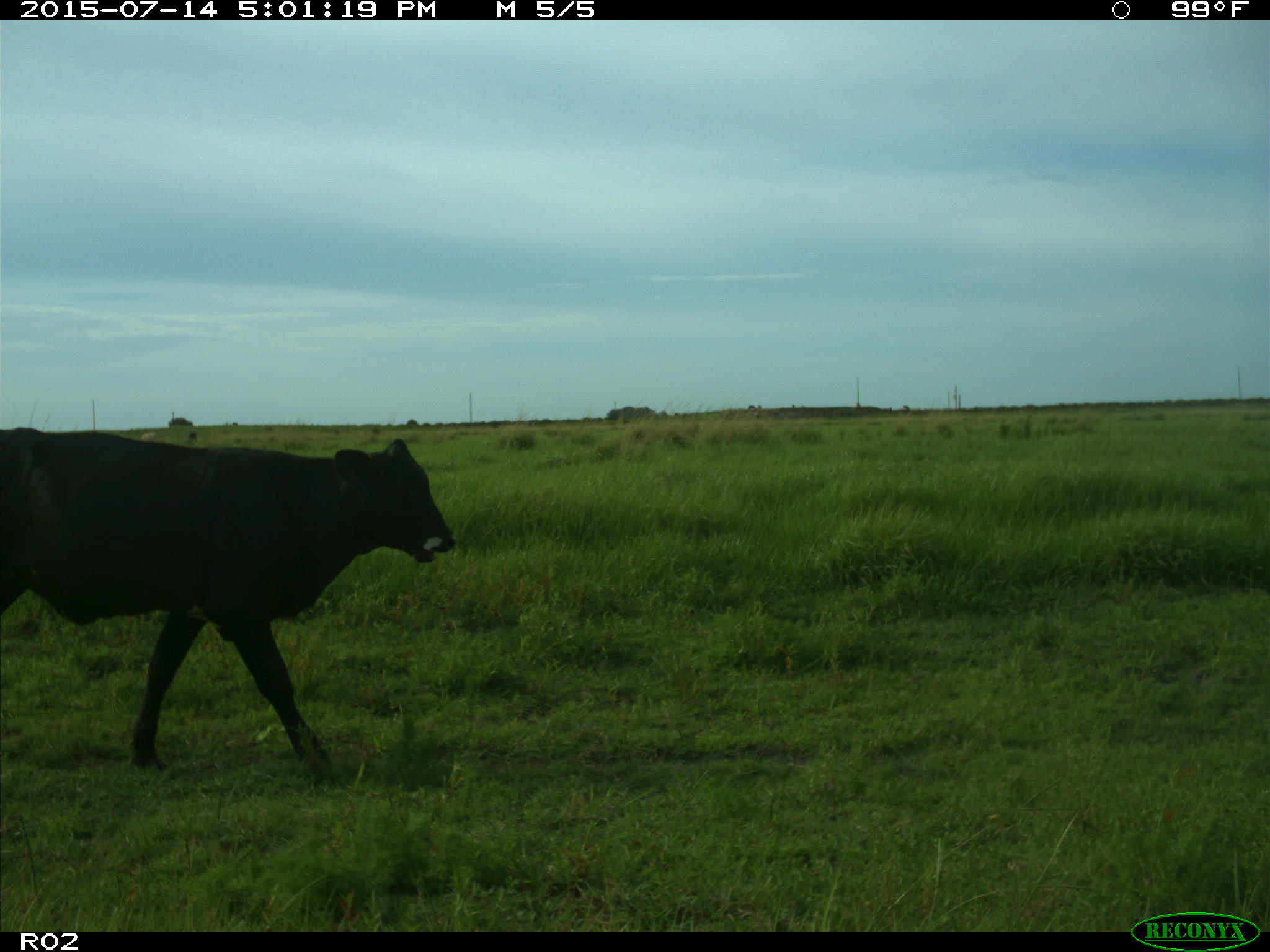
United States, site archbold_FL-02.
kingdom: Animalia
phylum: Chordata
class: Mammalia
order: Artiodactyla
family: Bovidae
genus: Bos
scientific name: Bos taurus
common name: domestic cow